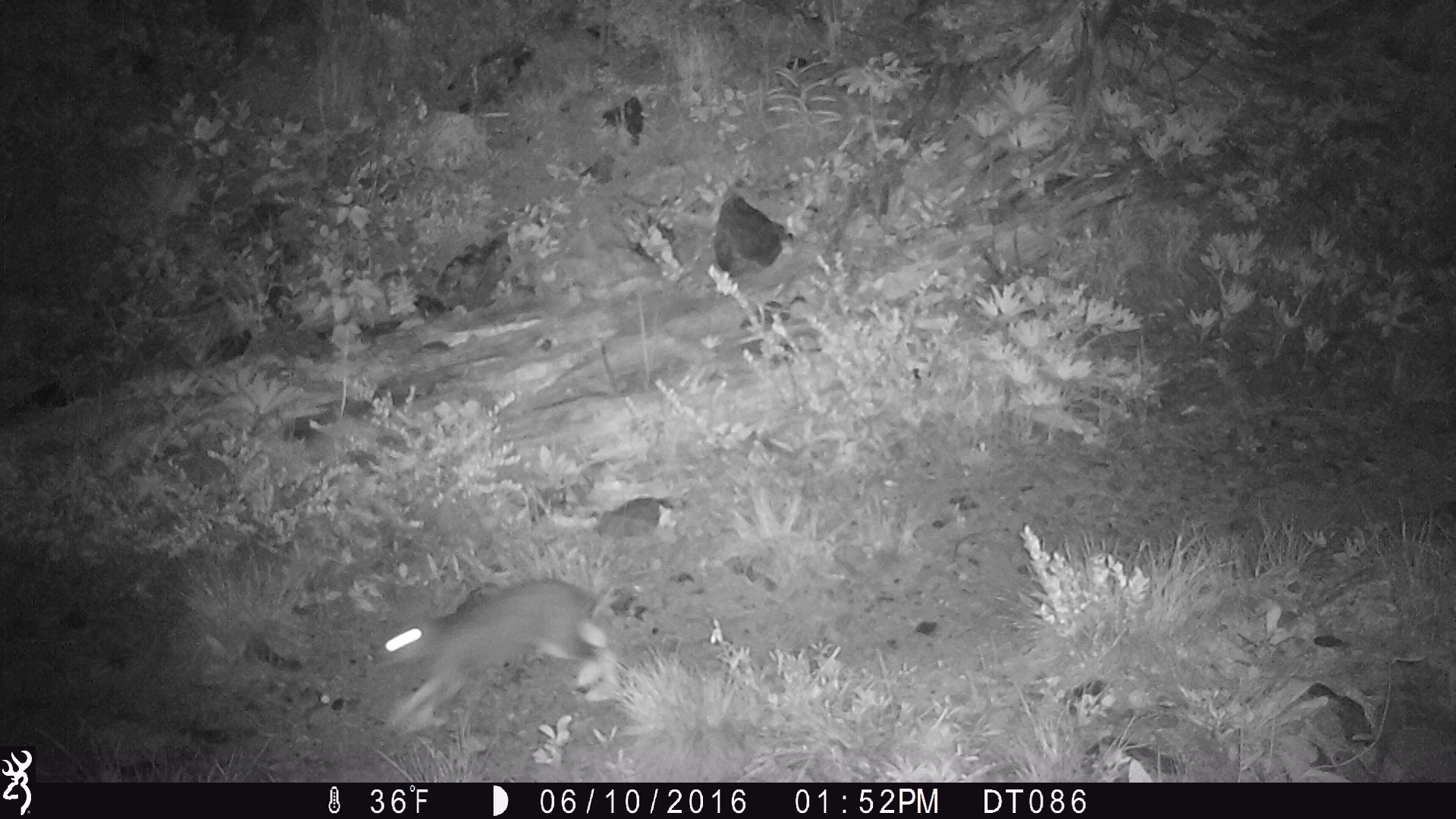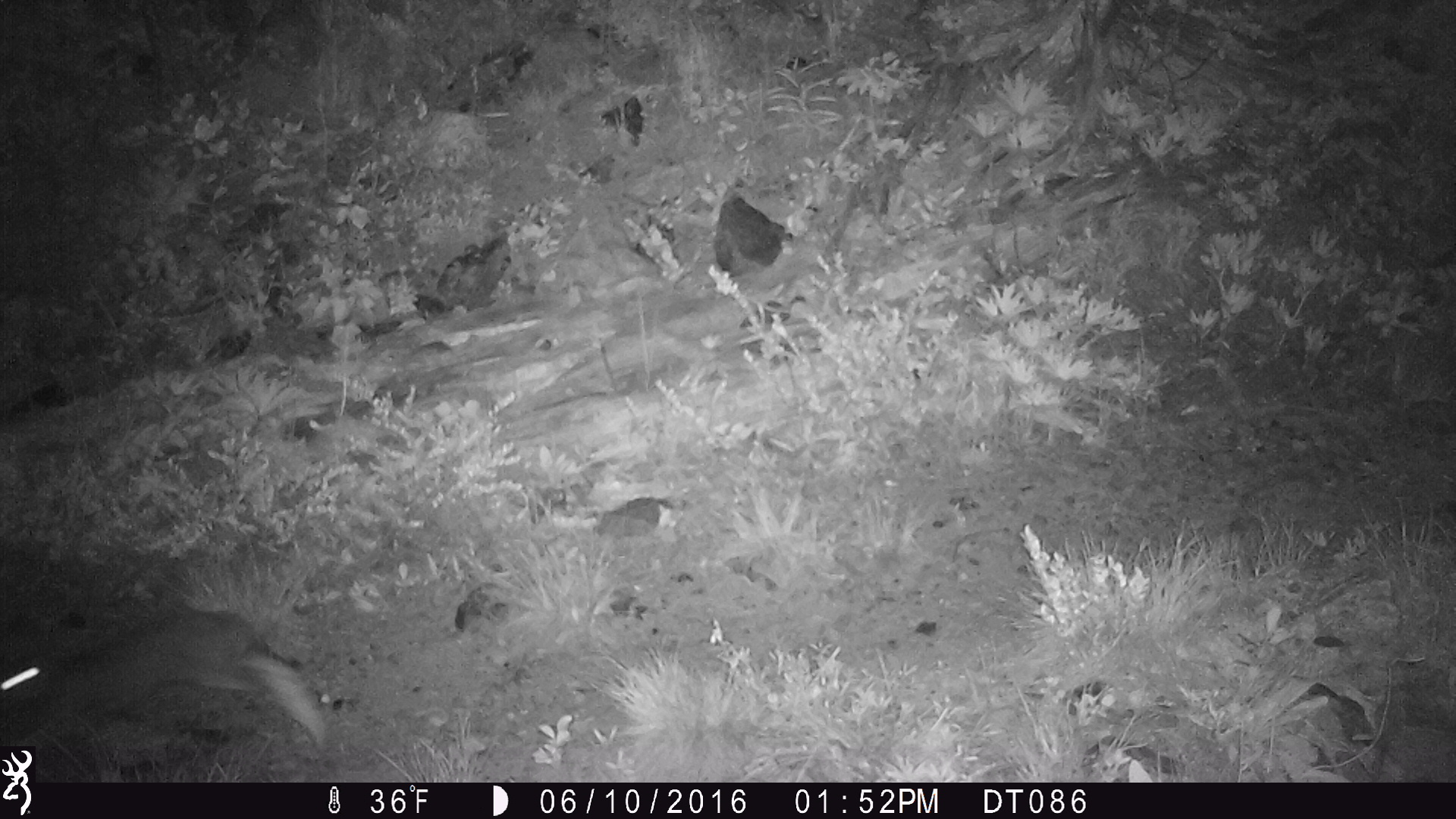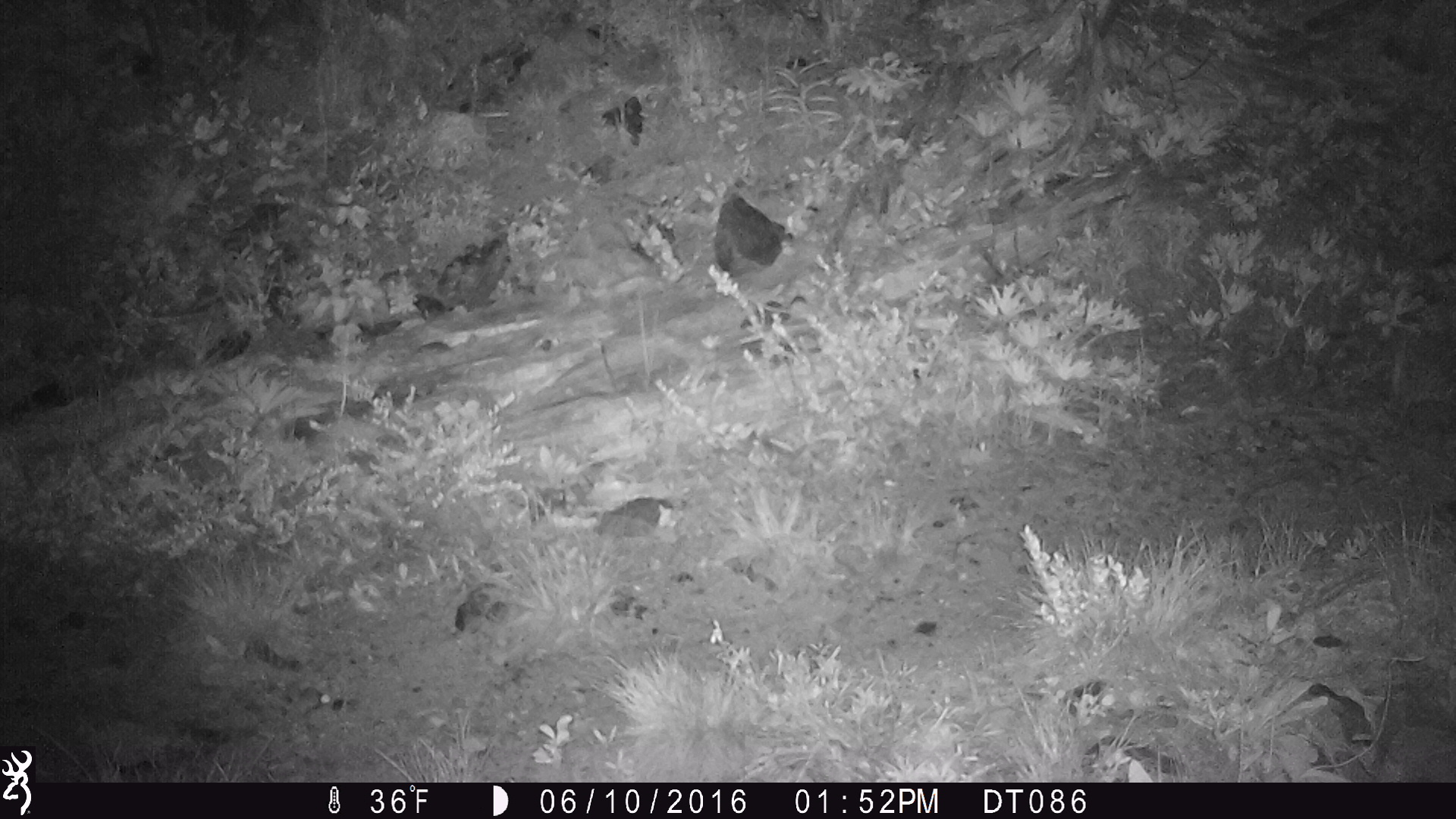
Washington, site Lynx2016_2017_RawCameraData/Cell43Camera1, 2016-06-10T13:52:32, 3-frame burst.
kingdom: Animalia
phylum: Chordata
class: Mammalia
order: Lagomorpha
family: Leporidae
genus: Lepus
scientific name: Lepus americanus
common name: snowshoe hare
Lepus americanus (snowshoe hare). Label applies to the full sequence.